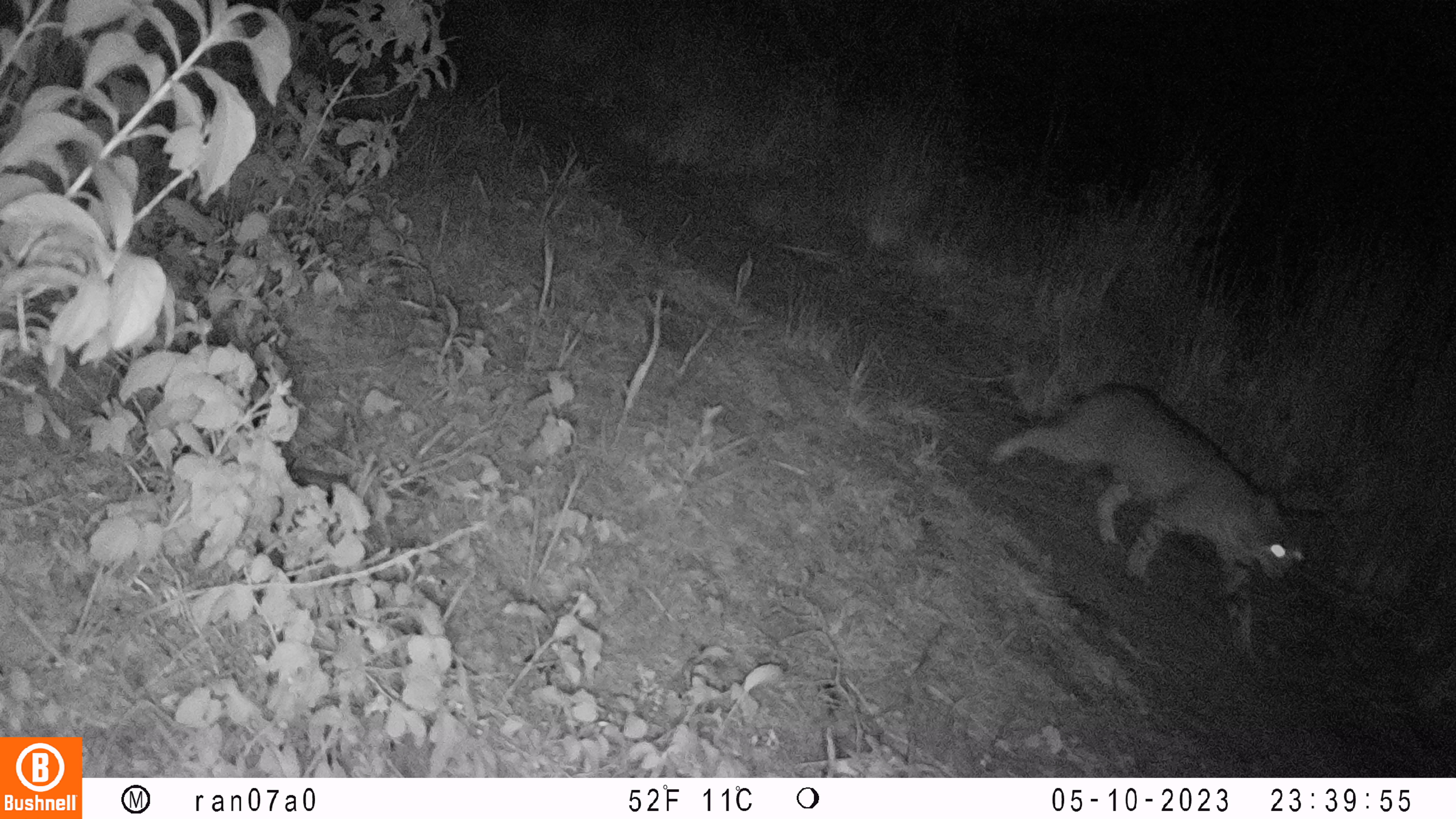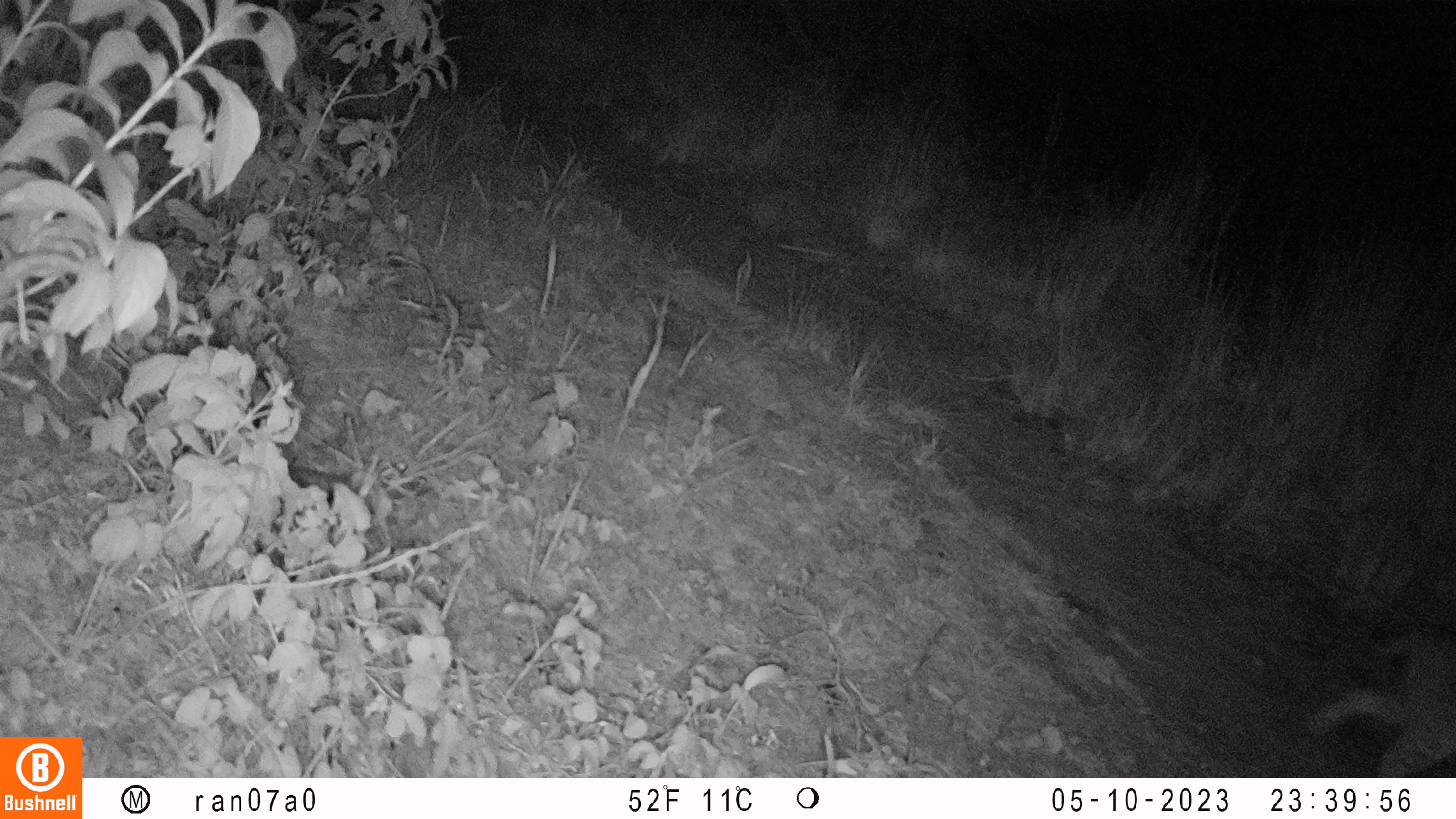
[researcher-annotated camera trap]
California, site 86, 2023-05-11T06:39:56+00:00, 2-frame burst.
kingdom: Animalia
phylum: Chordata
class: Mammalia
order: Carnivora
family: Felidae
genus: Lynx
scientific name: Lynx rufus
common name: bobcat